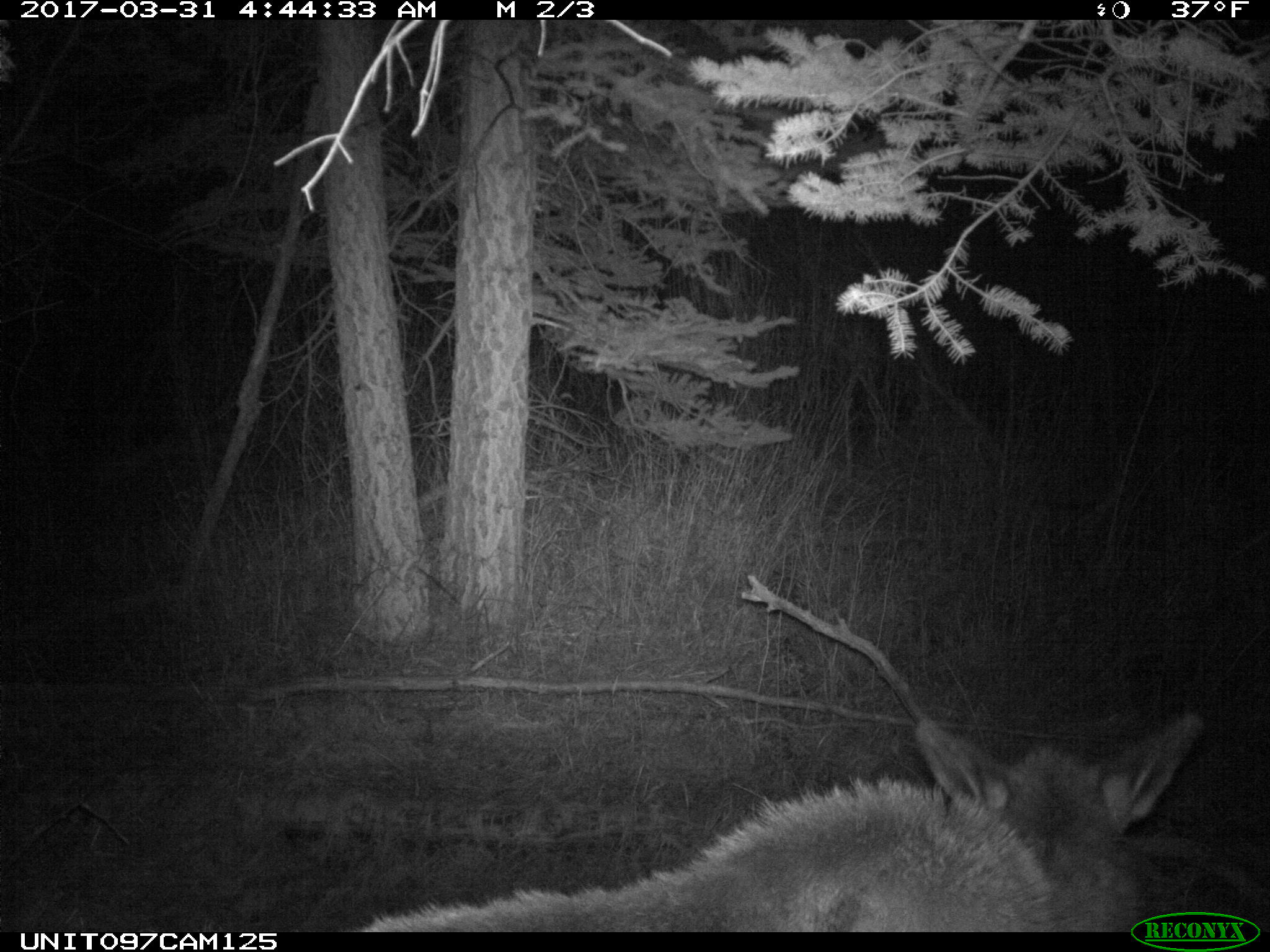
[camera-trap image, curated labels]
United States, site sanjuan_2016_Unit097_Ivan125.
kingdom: Animalia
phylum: Chordata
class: Mammalia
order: Artiodactyla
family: Cervidae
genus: Cervus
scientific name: Cervus elaphus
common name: red deer